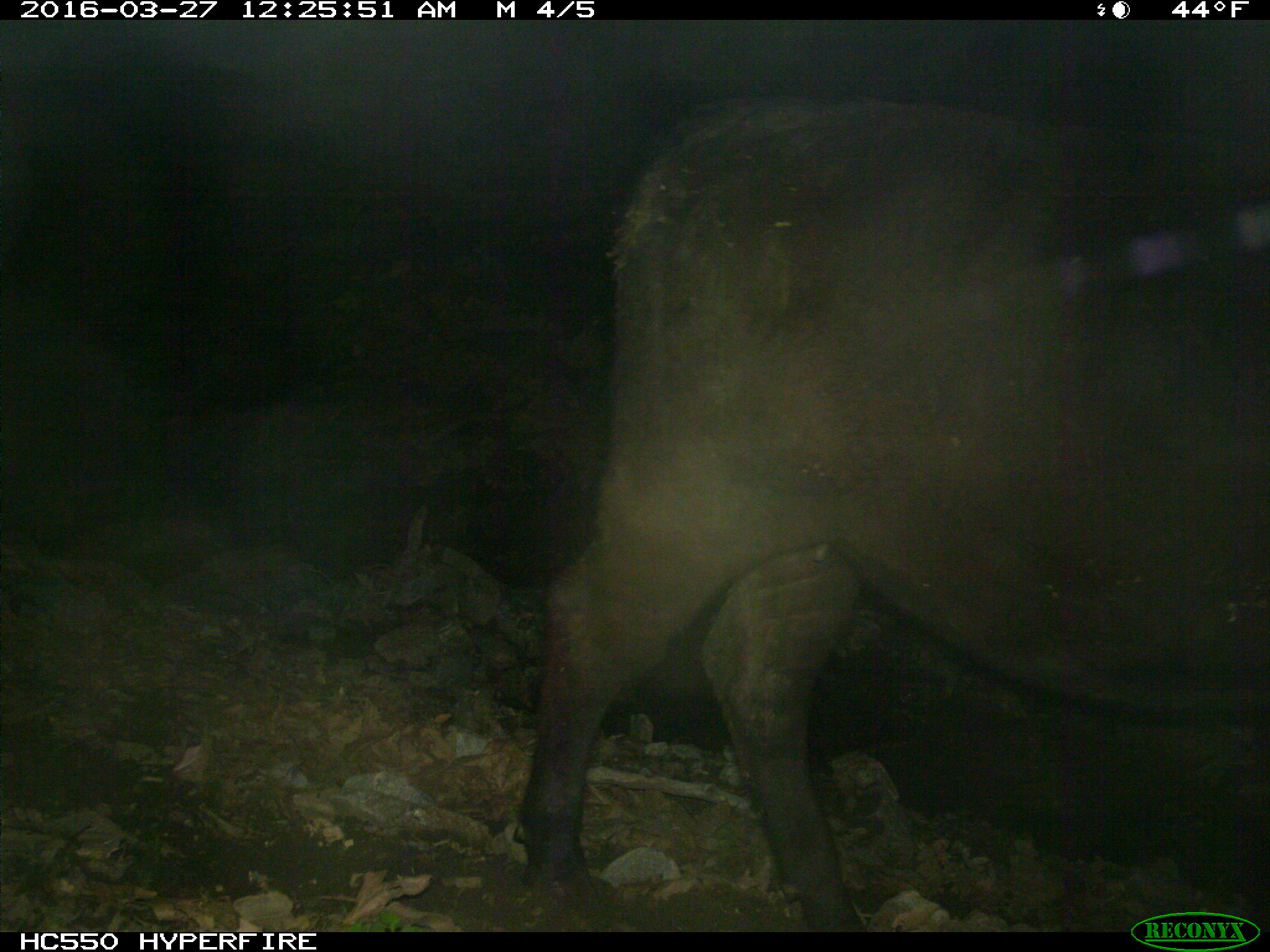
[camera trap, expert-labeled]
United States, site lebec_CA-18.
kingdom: Animalia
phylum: Chordata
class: Mammalia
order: Artiodactyla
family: Bovidae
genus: Bos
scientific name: Bos taurus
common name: domestic cow